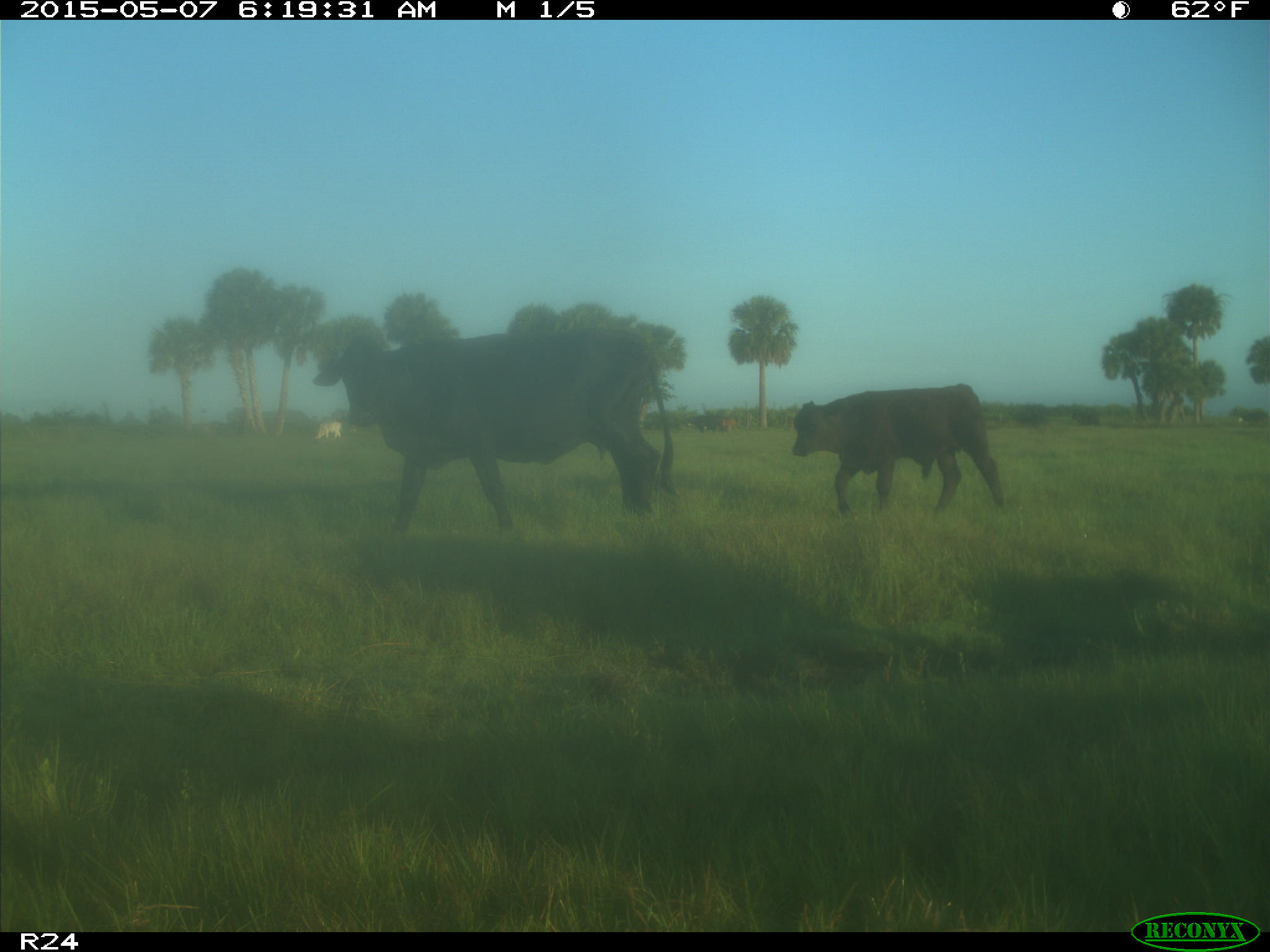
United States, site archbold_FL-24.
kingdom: Animalia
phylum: Chordata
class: Mammalia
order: Artiodactyla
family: Bovidae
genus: Bos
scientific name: Bos taurus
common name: domestic cow